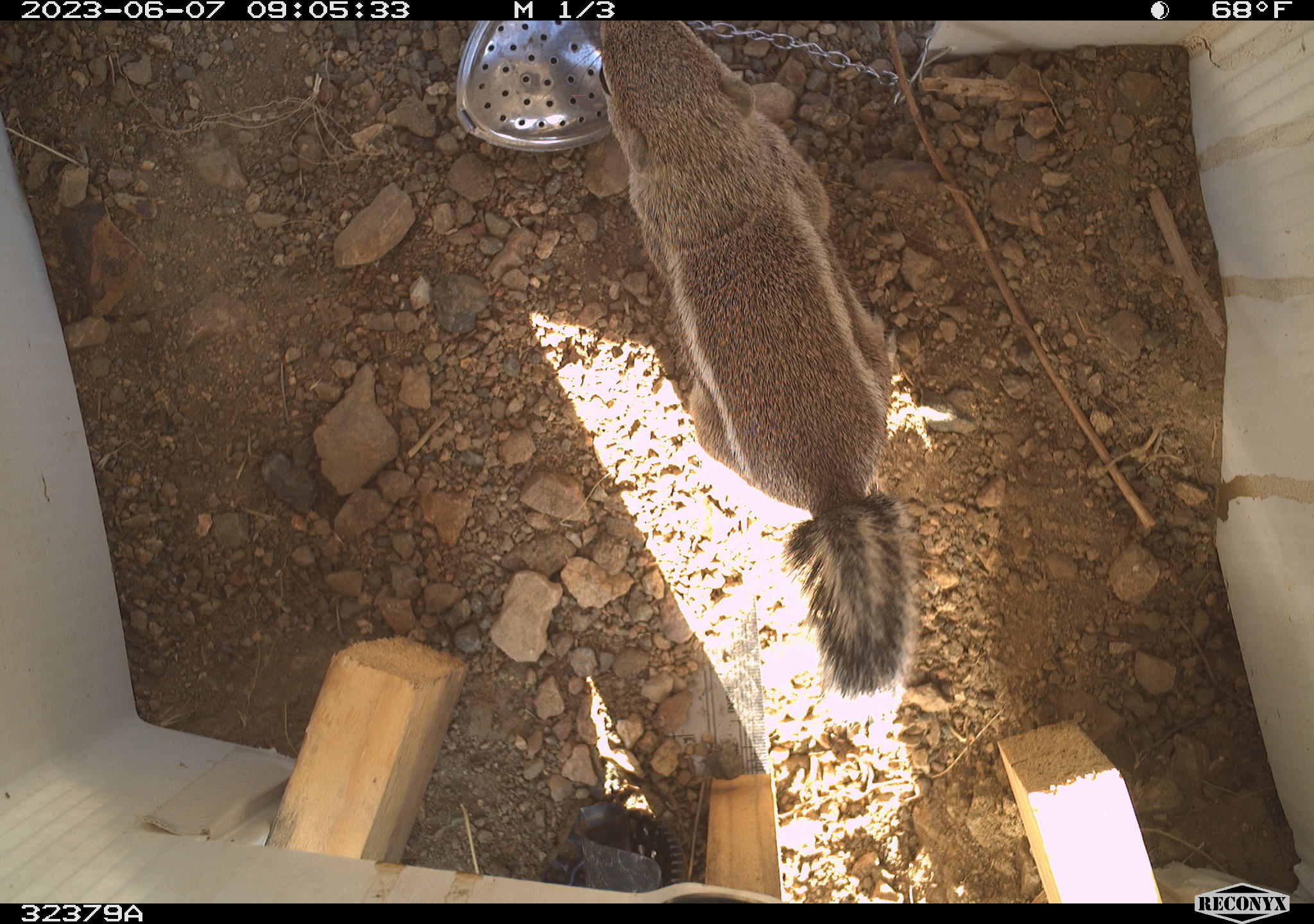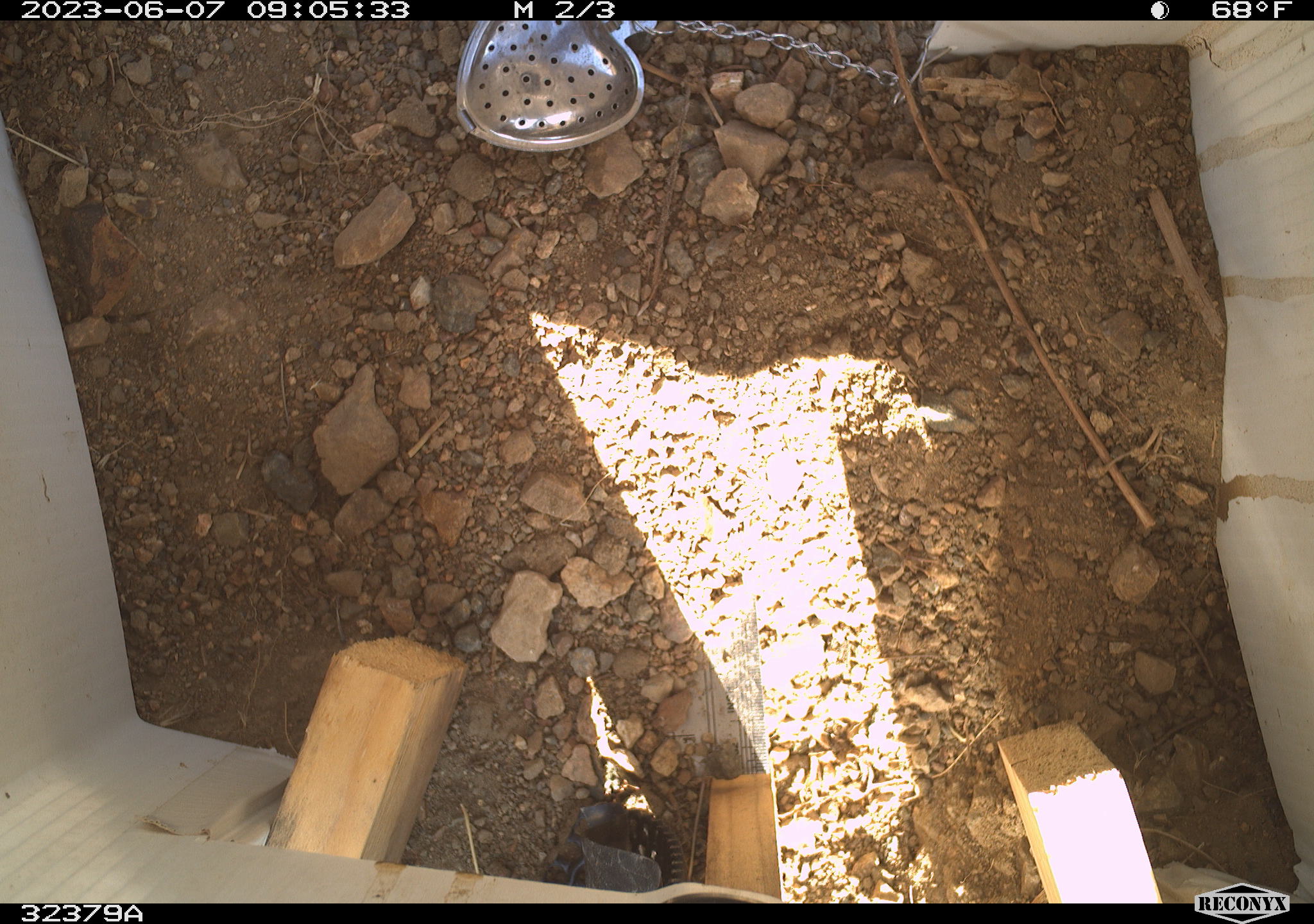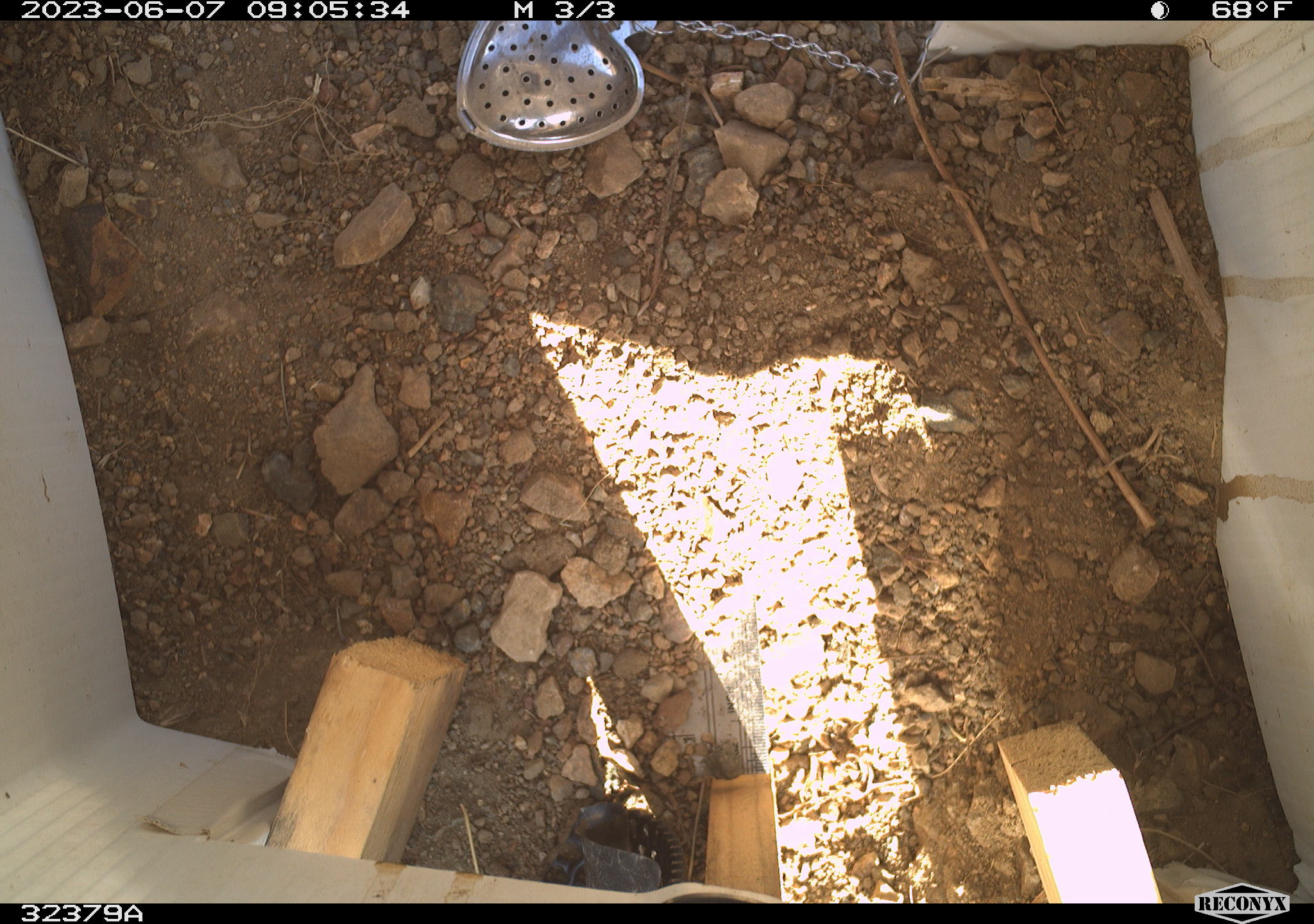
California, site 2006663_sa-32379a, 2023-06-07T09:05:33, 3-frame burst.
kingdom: Animalia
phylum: Chordata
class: Mammalia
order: Rodentia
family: Sciuridae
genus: Ammospermophilus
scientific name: Ammospermophilus leucurus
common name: white-tailed antelope squirrel